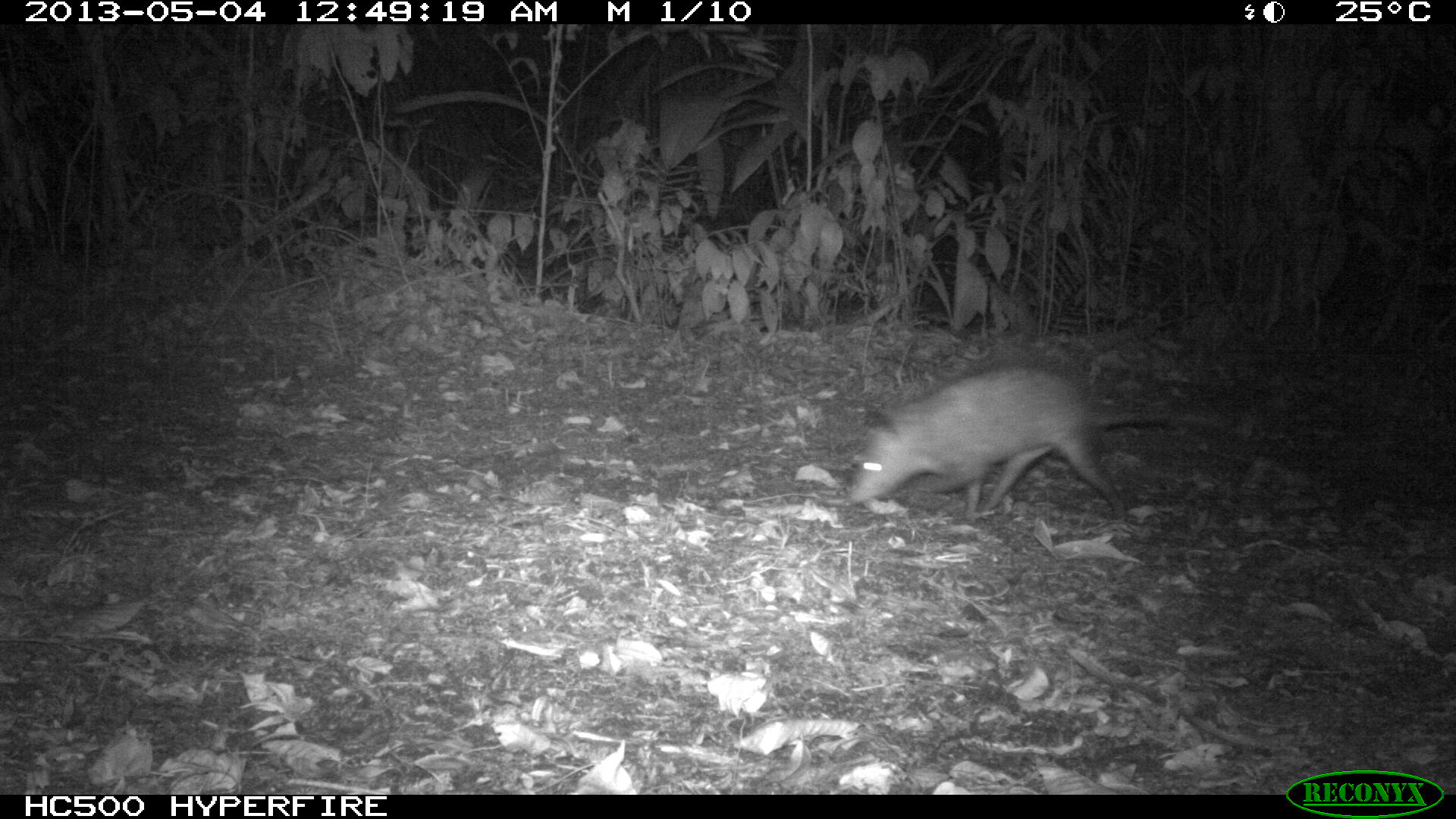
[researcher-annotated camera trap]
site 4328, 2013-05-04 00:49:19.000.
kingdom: Animalia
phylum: Chordata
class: Mammalia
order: Didelphimorphia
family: Didelphidae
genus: Didelphis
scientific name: Didelphis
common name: american opossums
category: didelphis sp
Didelphis sp (american opossums) (Didelphis), count 1.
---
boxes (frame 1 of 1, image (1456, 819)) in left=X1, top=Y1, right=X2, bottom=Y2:
didelphis sp: left=846, top=362, right=1223, bottom=526